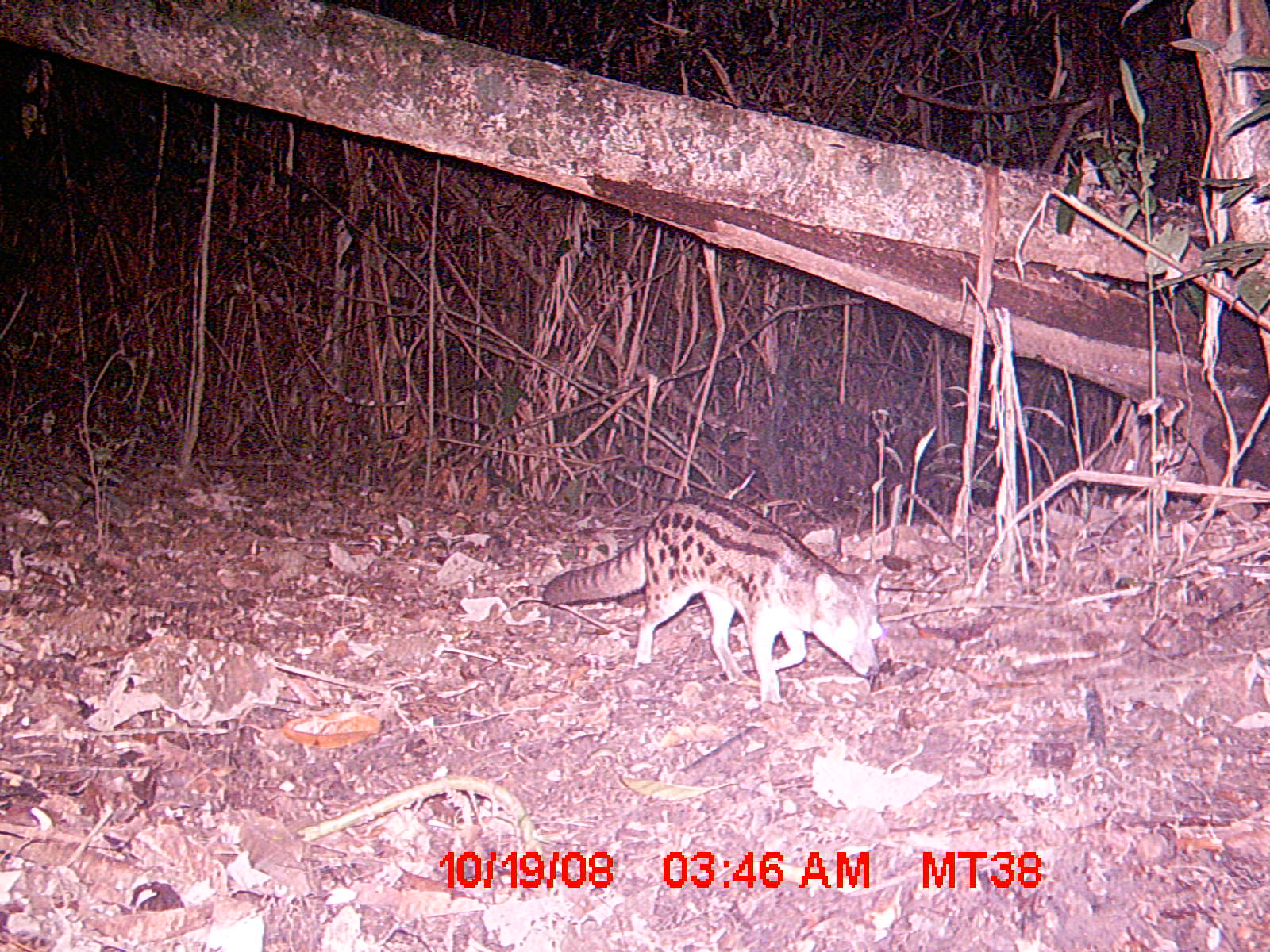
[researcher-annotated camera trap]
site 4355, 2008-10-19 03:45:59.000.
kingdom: Animalia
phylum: Chordata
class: Aves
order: Cuculiformes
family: Cuculidae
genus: Coua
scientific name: Coua serriana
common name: red-breasted coua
Coua serriana (red-breasted coua), count 1.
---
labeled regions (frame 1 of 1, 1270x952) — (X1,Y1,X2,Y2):
coua serriana: (539,490,883,704)